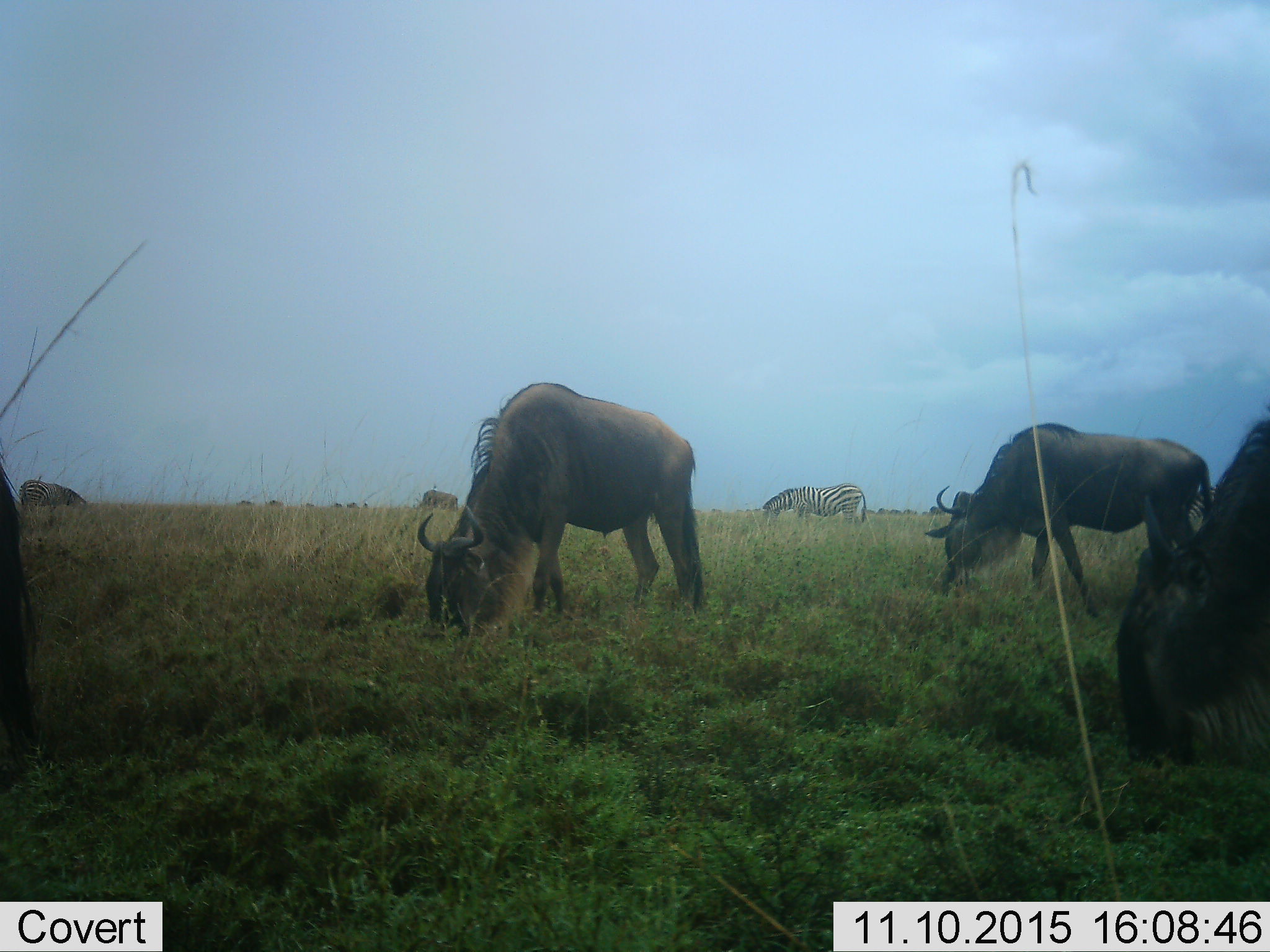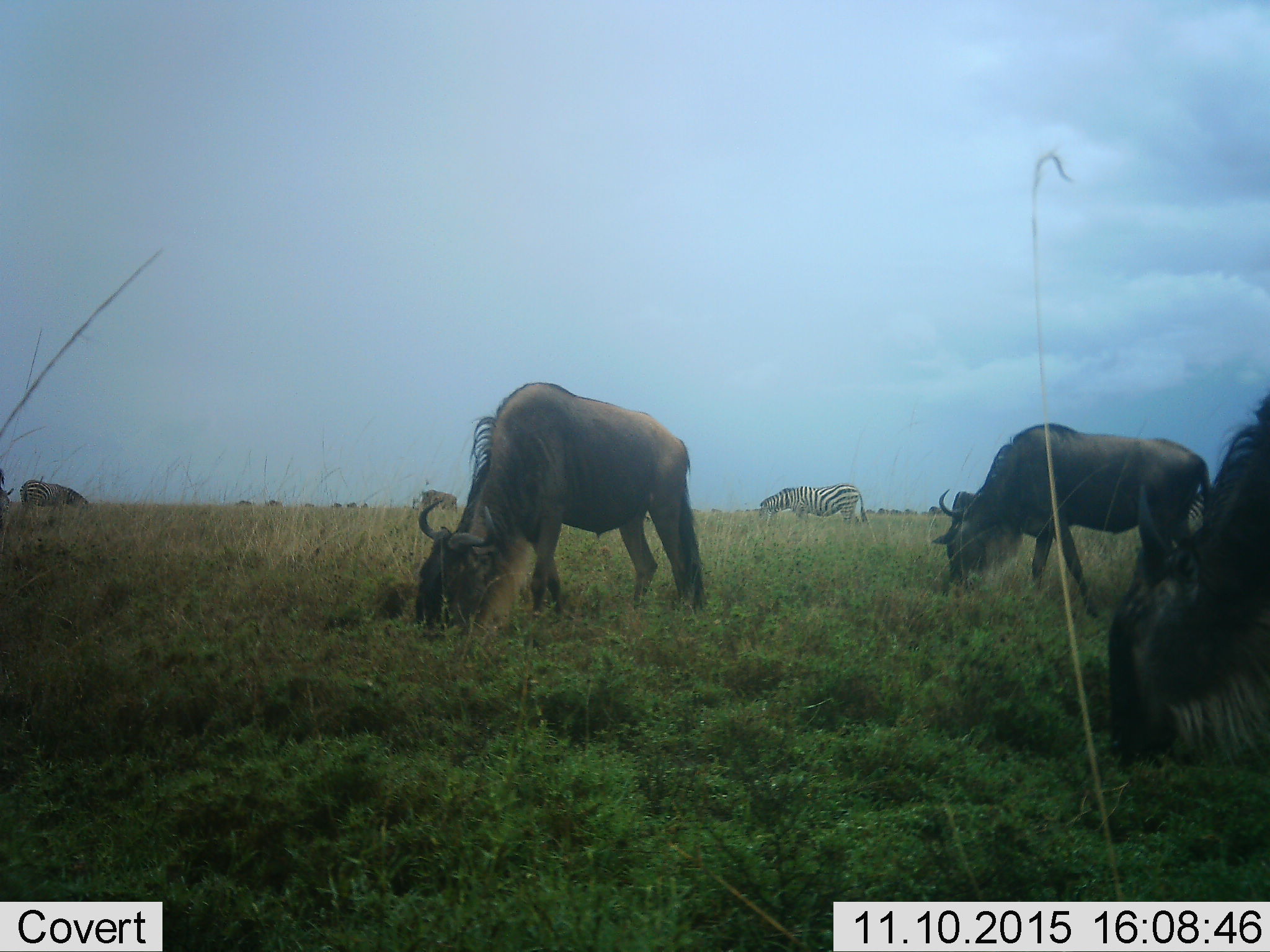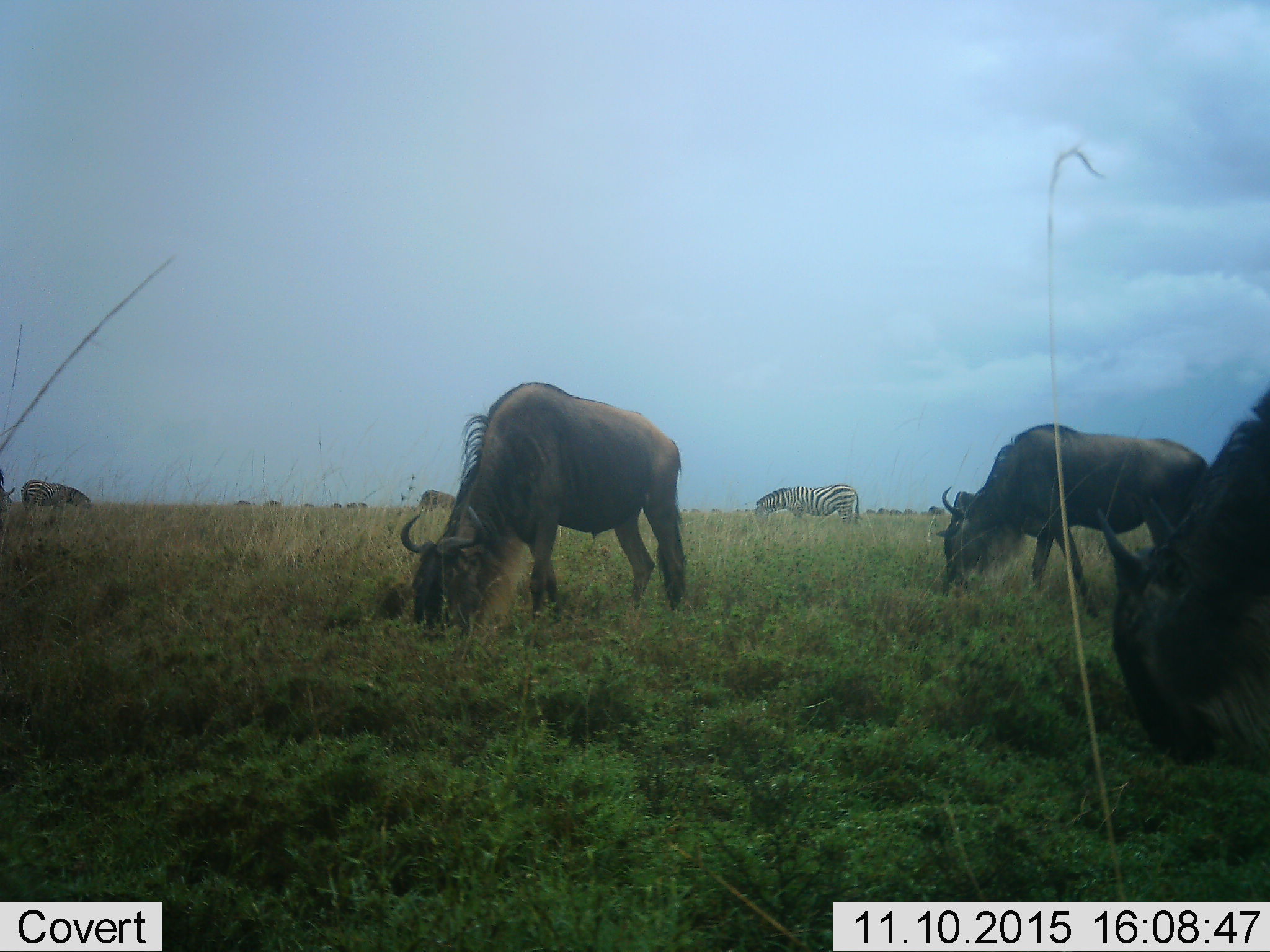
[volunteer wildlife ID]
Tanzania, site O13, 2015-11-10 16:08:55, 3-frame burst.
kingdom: Animalia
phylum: Chordata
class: Mammalia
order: Artiodactyla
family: Bovidae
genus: Connochaetes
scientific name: Connochaetes taurinus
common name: blue wildebeest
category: wildebeest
Wildebeest (blue wildebeest) (Connochaetes taurinus), count 6. Behavior (volunteer vote fractions): standing 25%, resting 0%, moving 0%, interacting 0%. Young present (vote fraction): 0%. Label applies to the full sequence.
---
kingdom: Animalia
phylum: Chordata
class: Mammalia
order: Perissodactyla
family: Equidae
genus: Equus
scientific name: Equus quagga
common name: plains zebra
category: zebra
Zebra (plains zebra) (Equus quagga), count 3. Behavior (volunteer vote fractions): standing 12%, resting 0%, moving 0%, interacting 0%. Young present (vote fraction): 0%. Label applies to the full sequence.